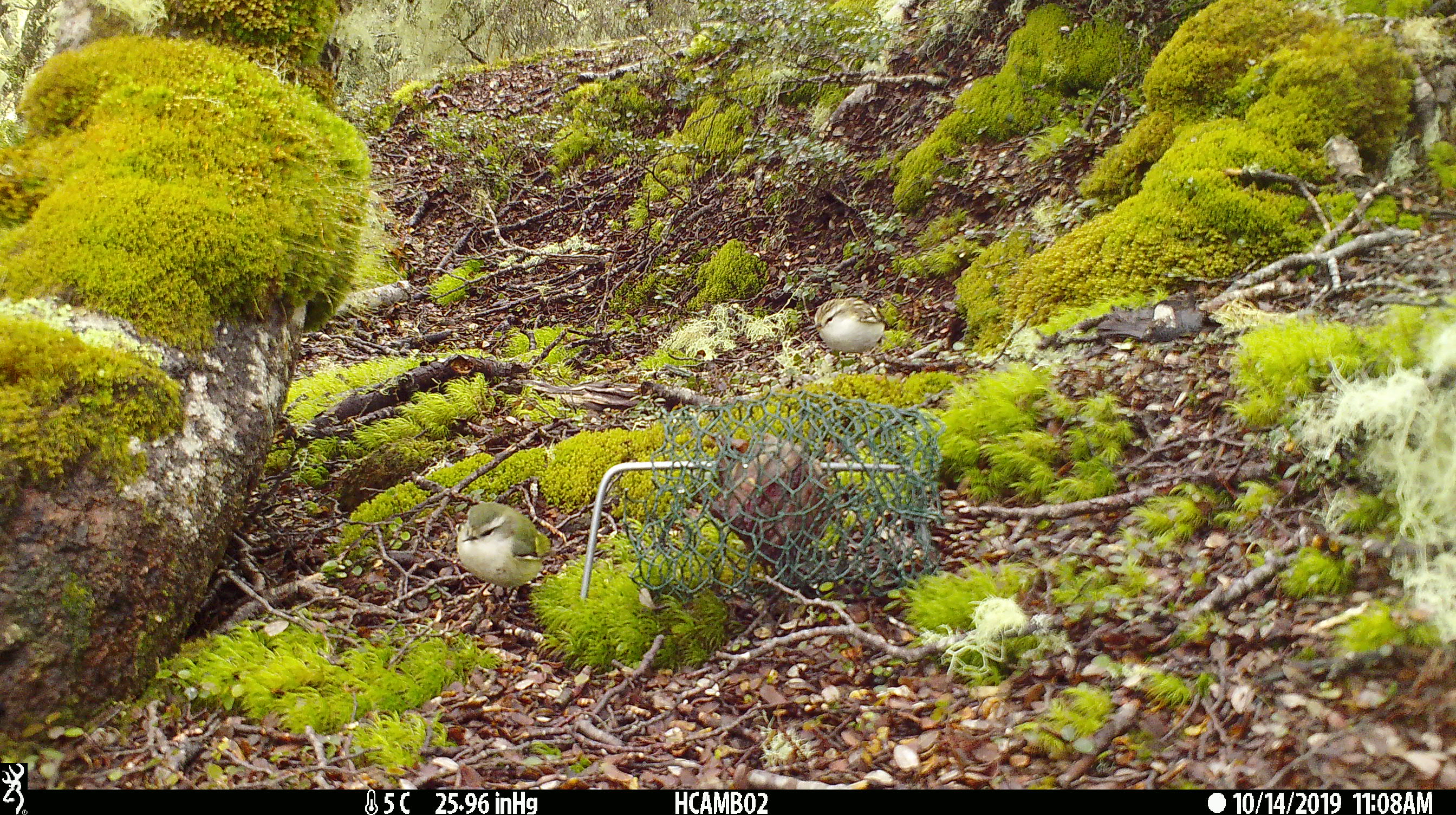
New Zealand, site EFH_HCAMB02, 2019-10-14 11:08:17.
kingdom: Animalia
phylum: Chordata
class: Aves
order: Passeriformes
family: Acanthisittidae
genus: Acanthisitta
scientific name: Acanthisitta chloris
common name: rifleman